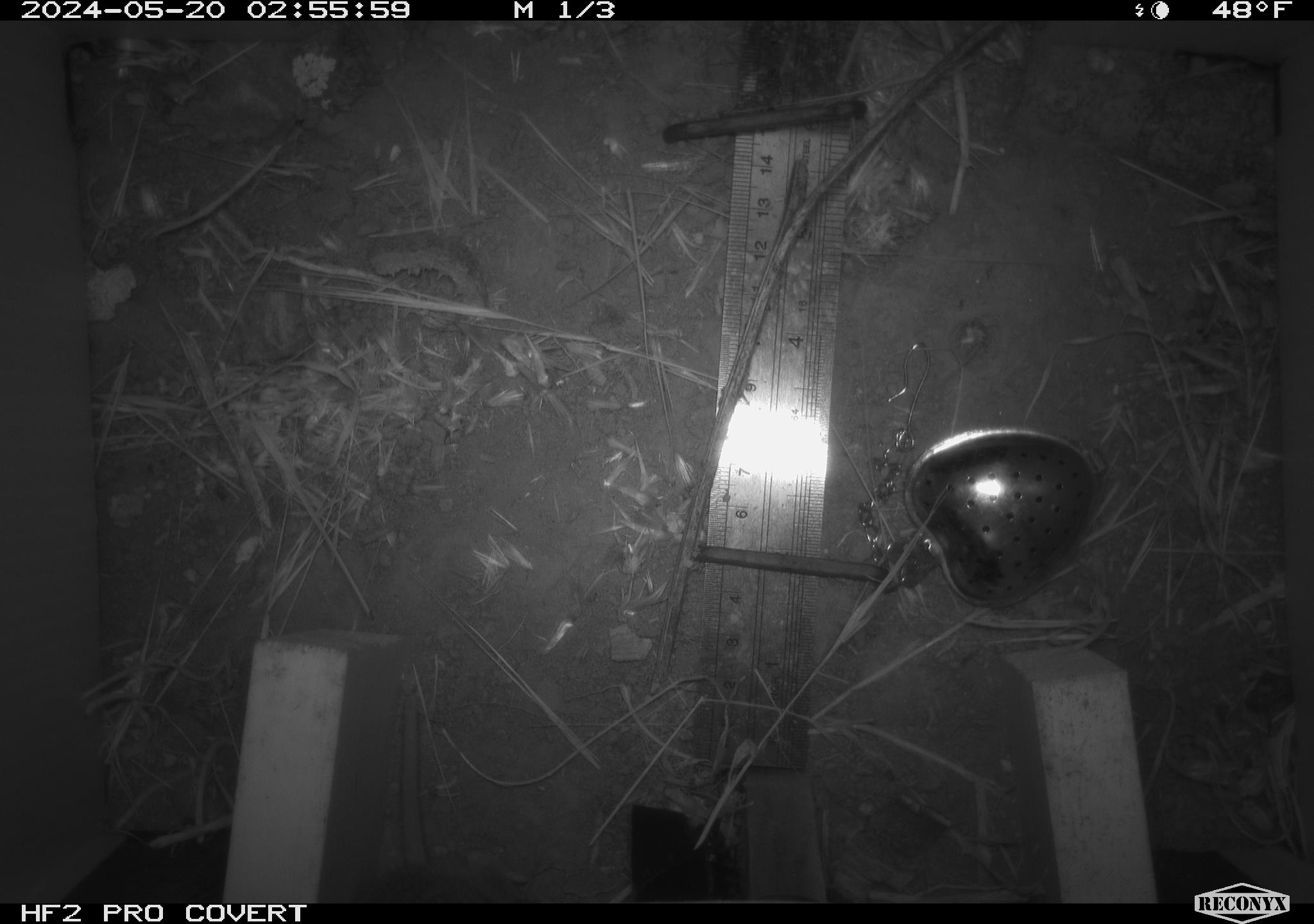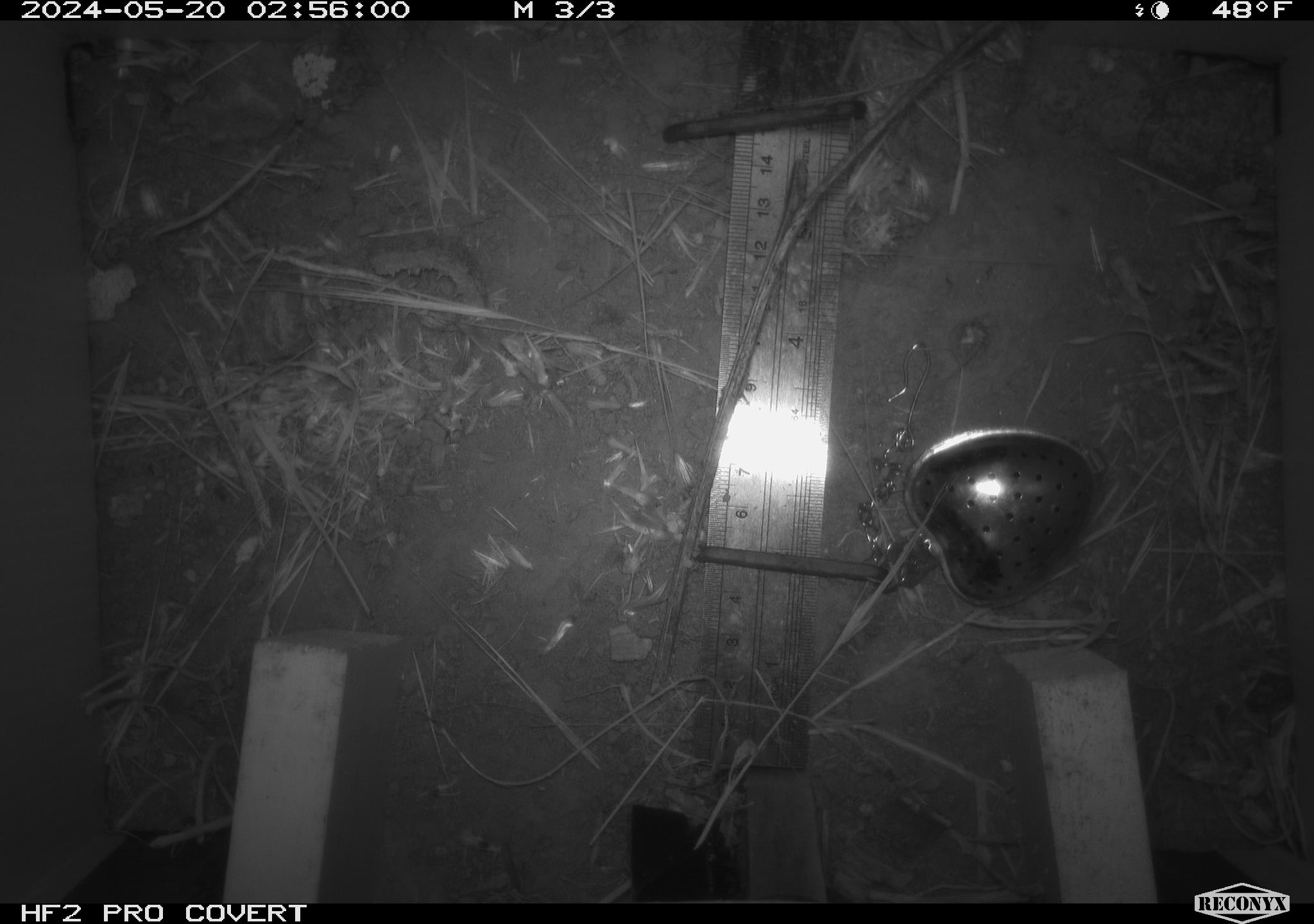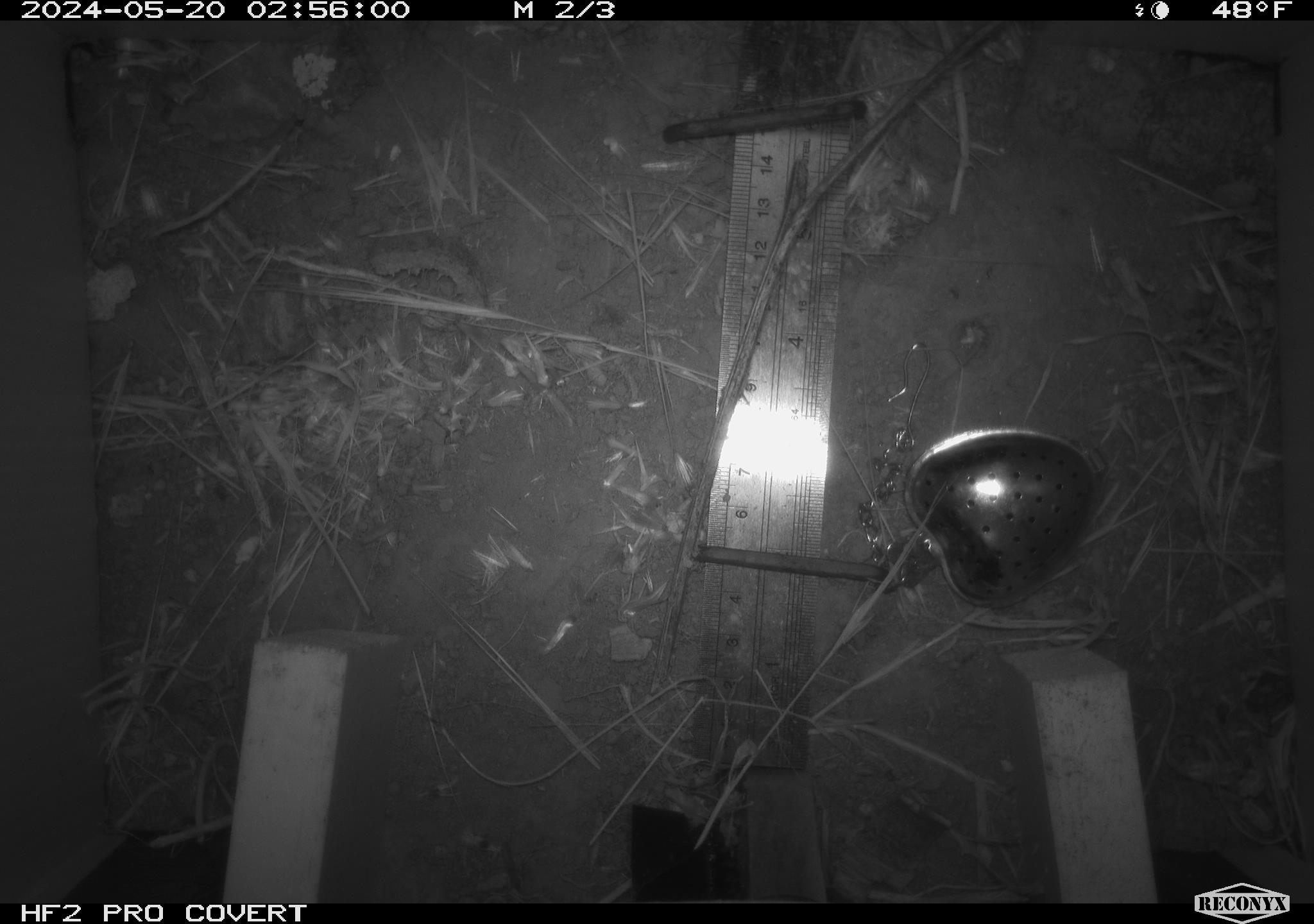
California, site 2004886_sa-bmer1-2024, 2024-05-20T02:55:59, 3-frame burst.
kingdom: Animalia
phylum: Chordata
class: Mammalia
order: Rodentia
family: Cricetidae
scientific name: Arvicolinae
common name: voles, lemmings, and muskrats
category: arvicolinae subfamily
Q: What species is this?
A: Arvicolinae subfamily (voles, lemmings, and muskrats) (Arvicolinae).